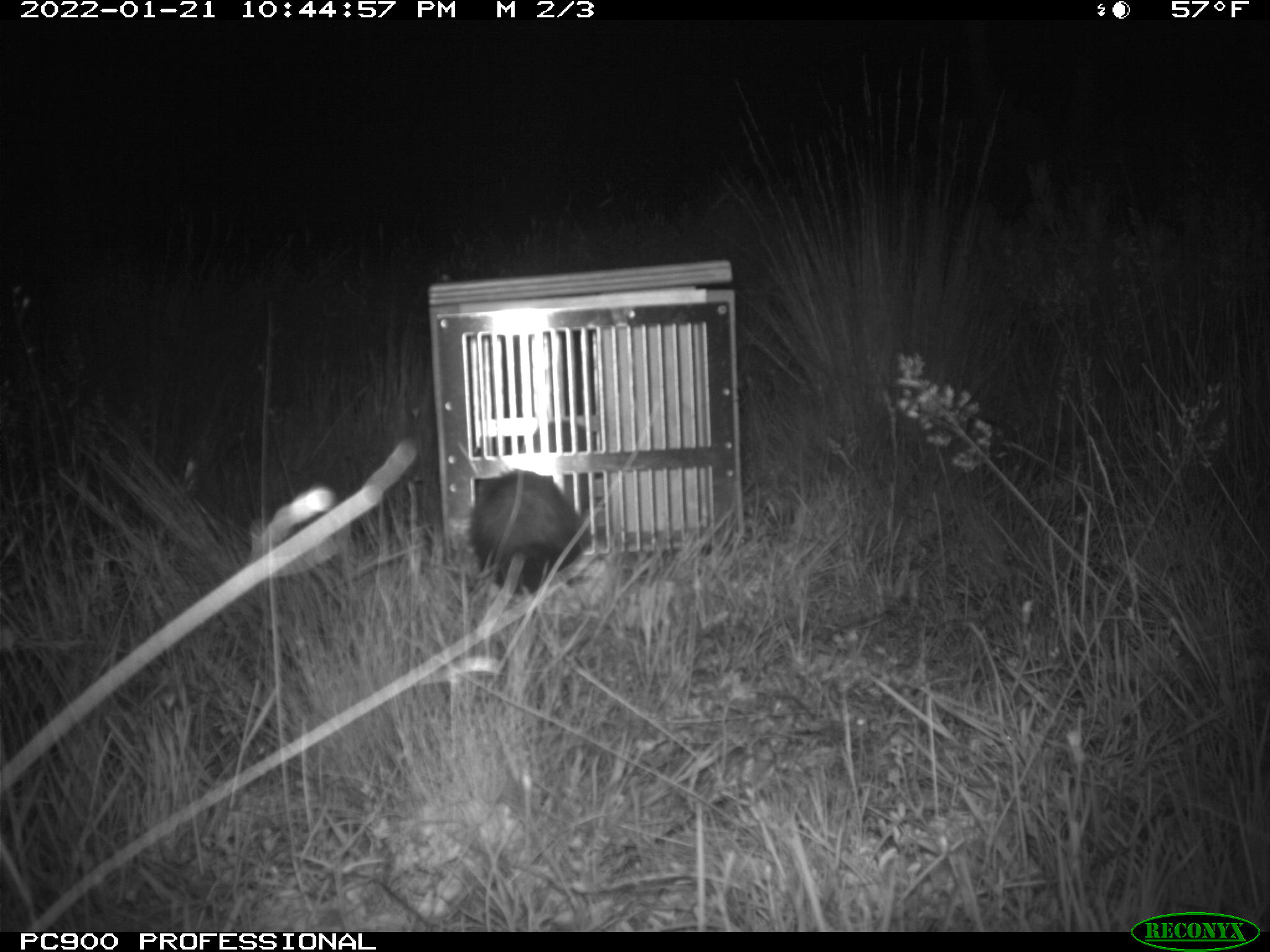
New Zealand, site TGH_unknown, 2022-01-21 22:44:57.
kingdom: Animalia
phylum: Chordata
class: Mammalia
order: Carnivora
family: Mustelidae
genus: Mustela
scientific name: Mustela furo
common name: ferret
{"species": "ferret (Mustela furo)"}